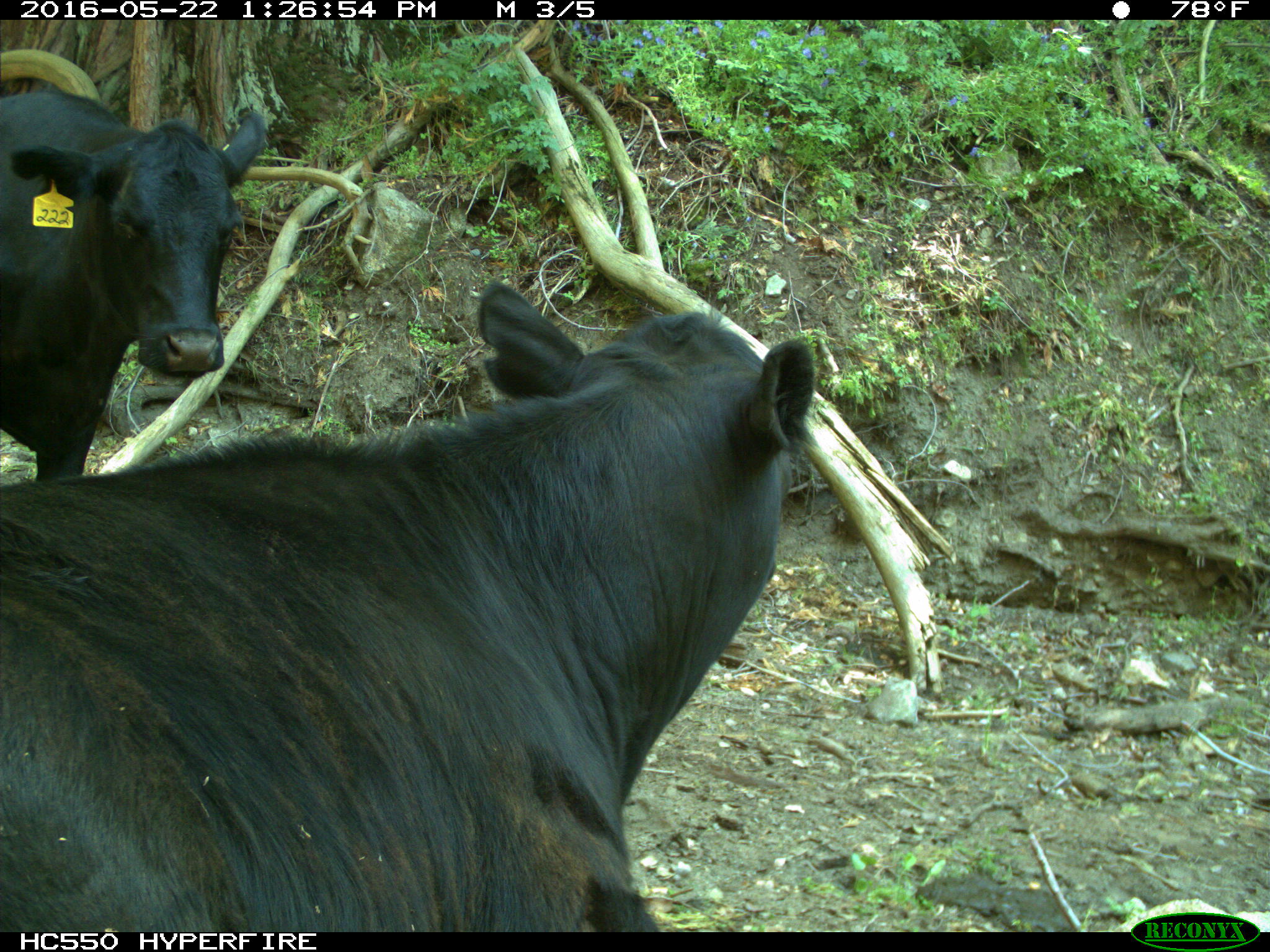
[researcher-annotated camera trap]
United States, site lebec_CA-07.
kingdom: Animalia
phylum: Chordata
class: Mammalia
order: Artiodactyla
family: Bovidae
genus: Bos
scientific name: Bos taurus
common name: domestic cow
Bos taurus (domestic cow).